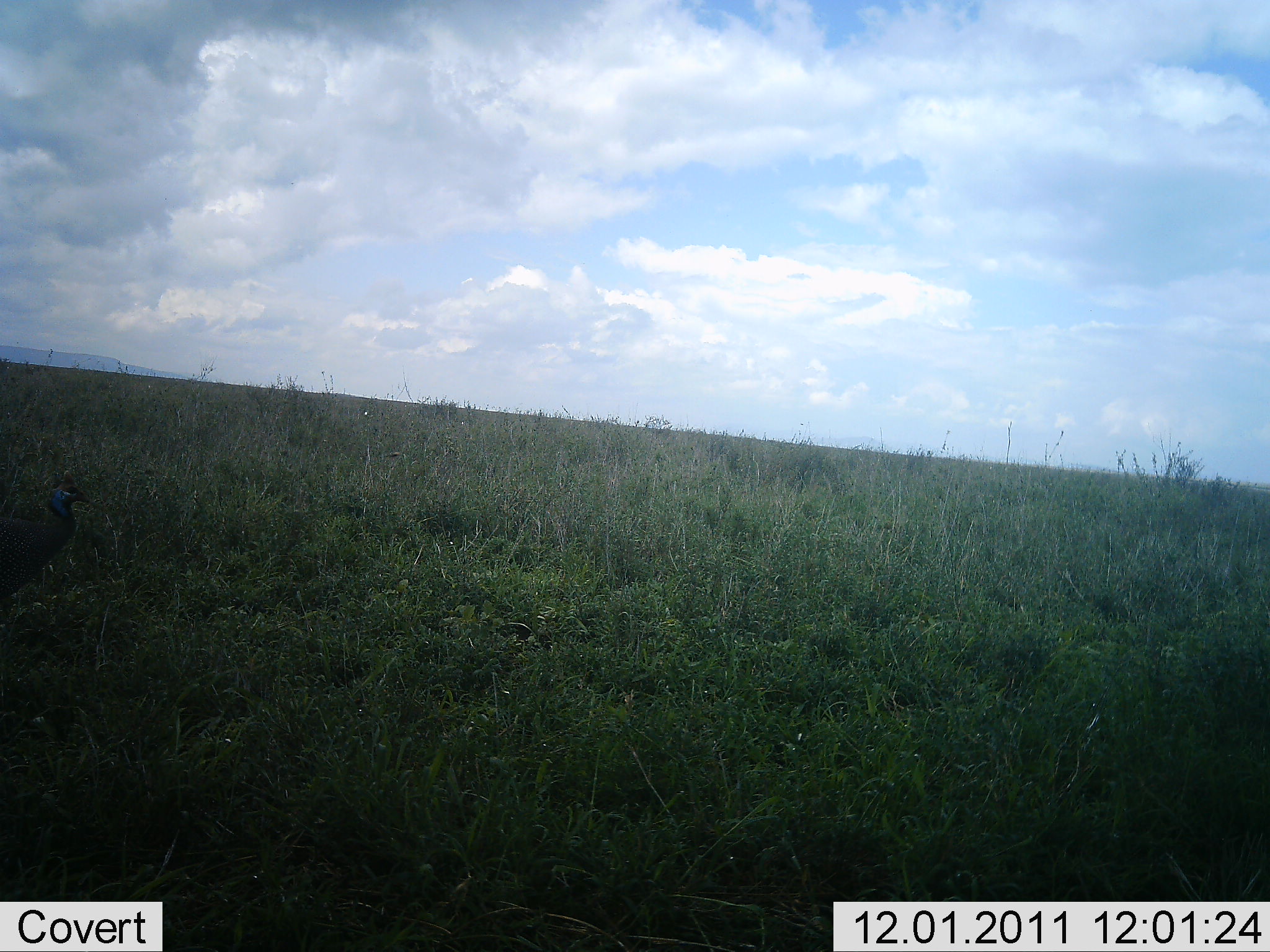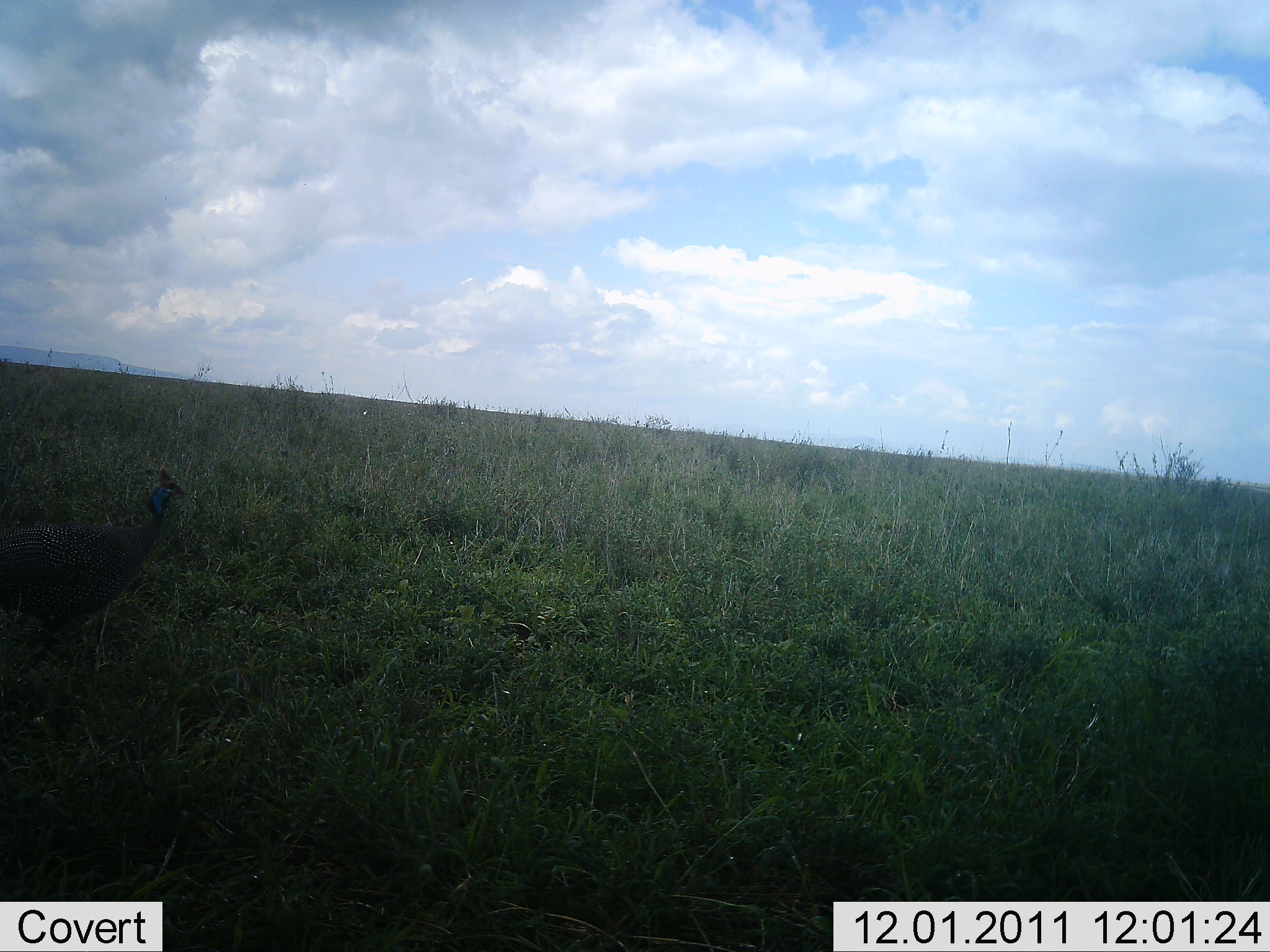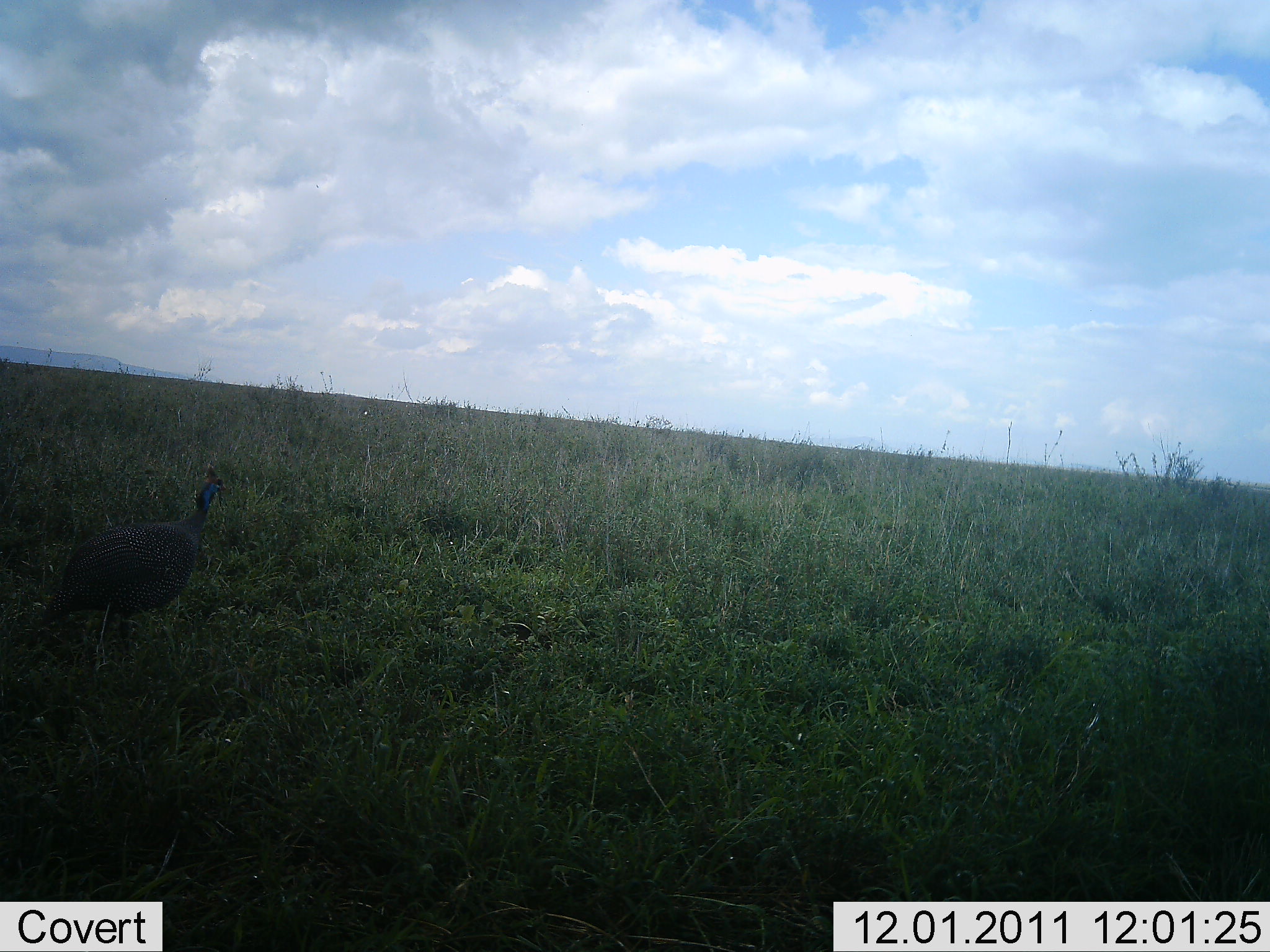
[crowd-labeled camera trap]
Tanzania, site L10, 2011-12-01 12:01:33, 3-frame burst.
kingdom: Animalia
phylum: Chordata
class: Aves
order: Galliformes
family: Numididae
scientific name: Numididae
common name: guinea fowl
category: guineafowl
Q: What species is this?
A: Guineafowl (guinea fowl) (Numididae).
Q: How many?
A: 1.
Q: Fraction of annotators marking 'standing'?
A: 8%.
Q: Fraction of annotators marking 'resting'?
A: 0%.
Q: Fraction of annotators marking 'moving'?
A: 92%.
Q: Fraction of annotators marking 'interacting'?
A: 0%.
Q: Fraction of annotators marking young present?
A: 0%.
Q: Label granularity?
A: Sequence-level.